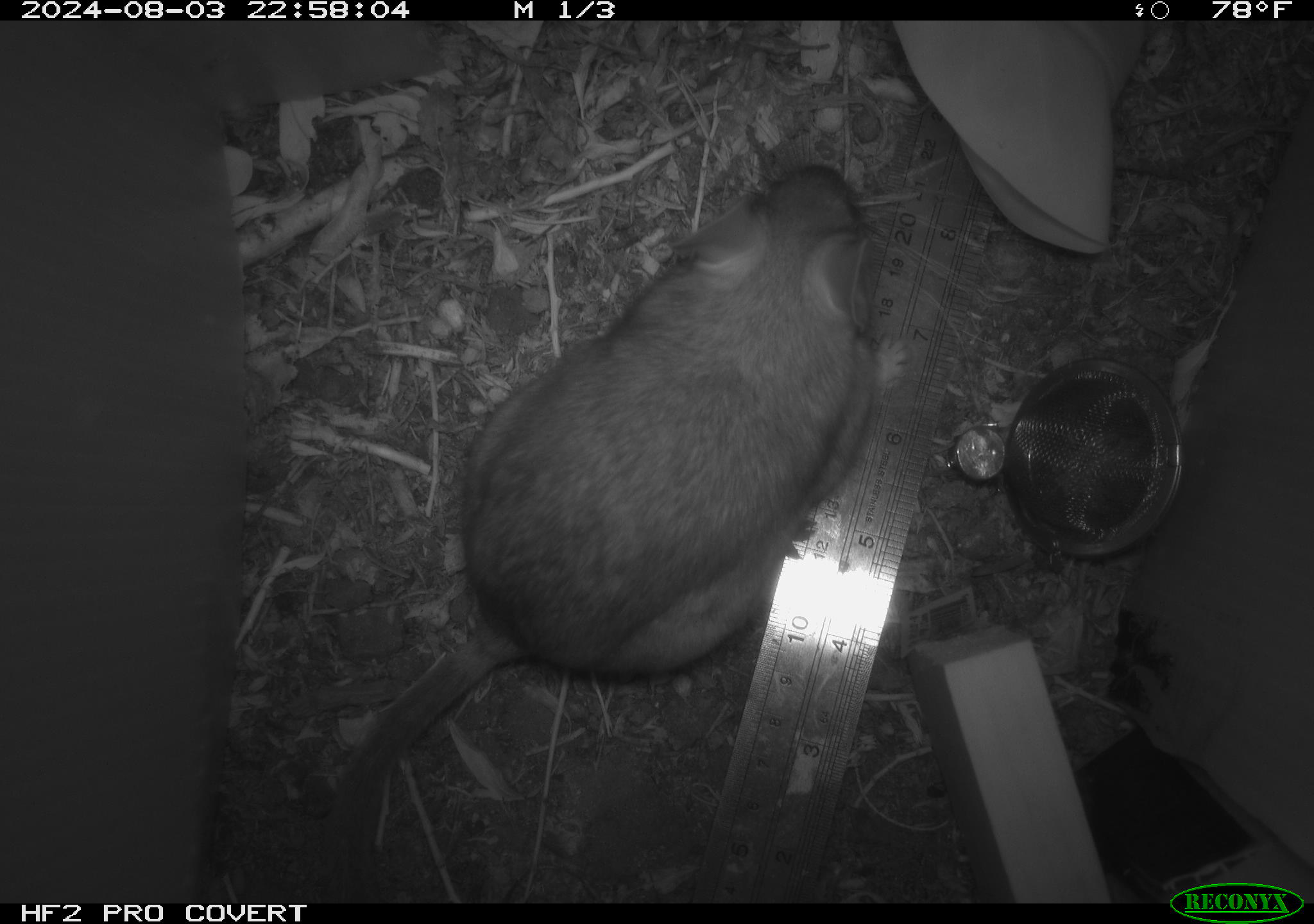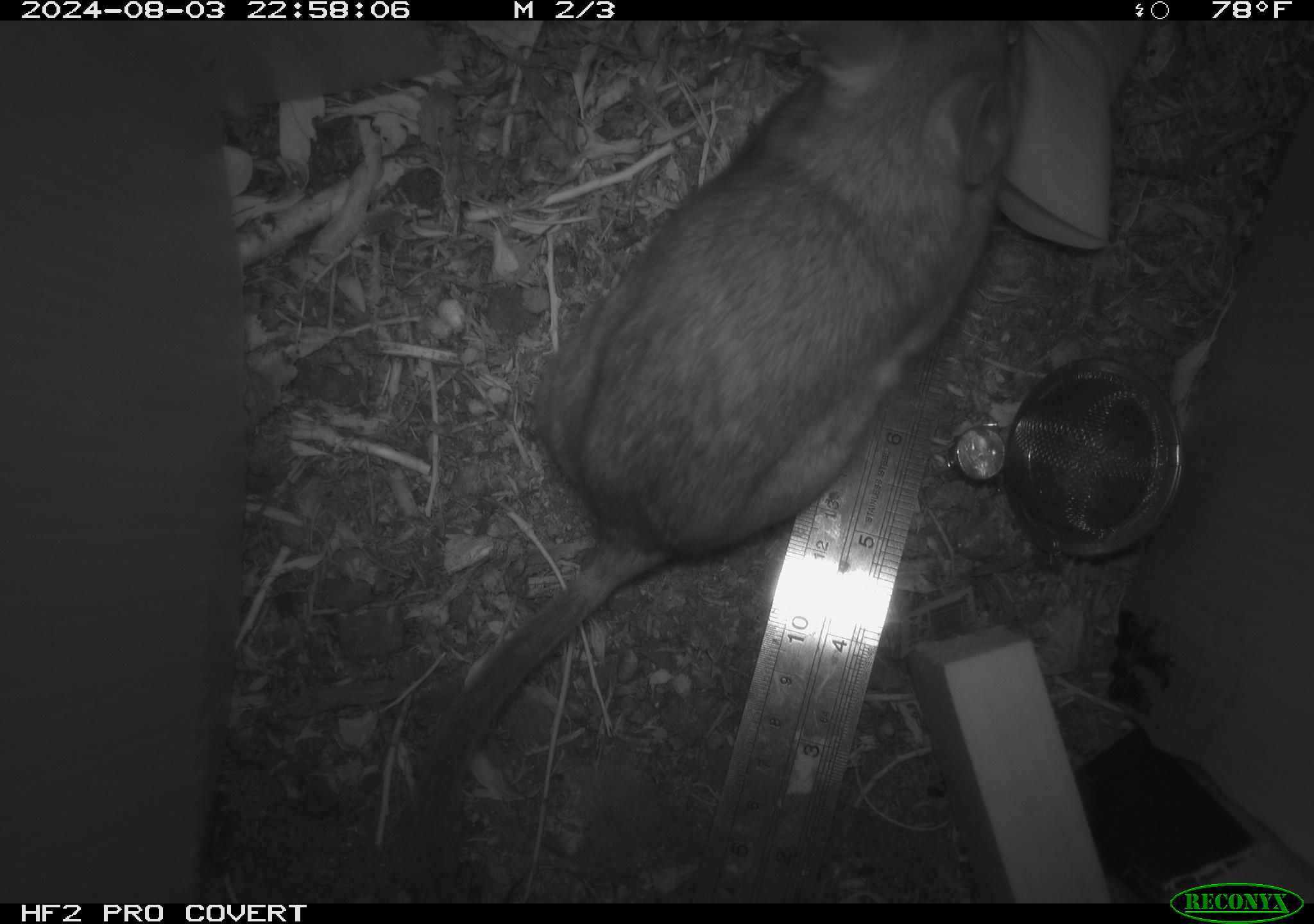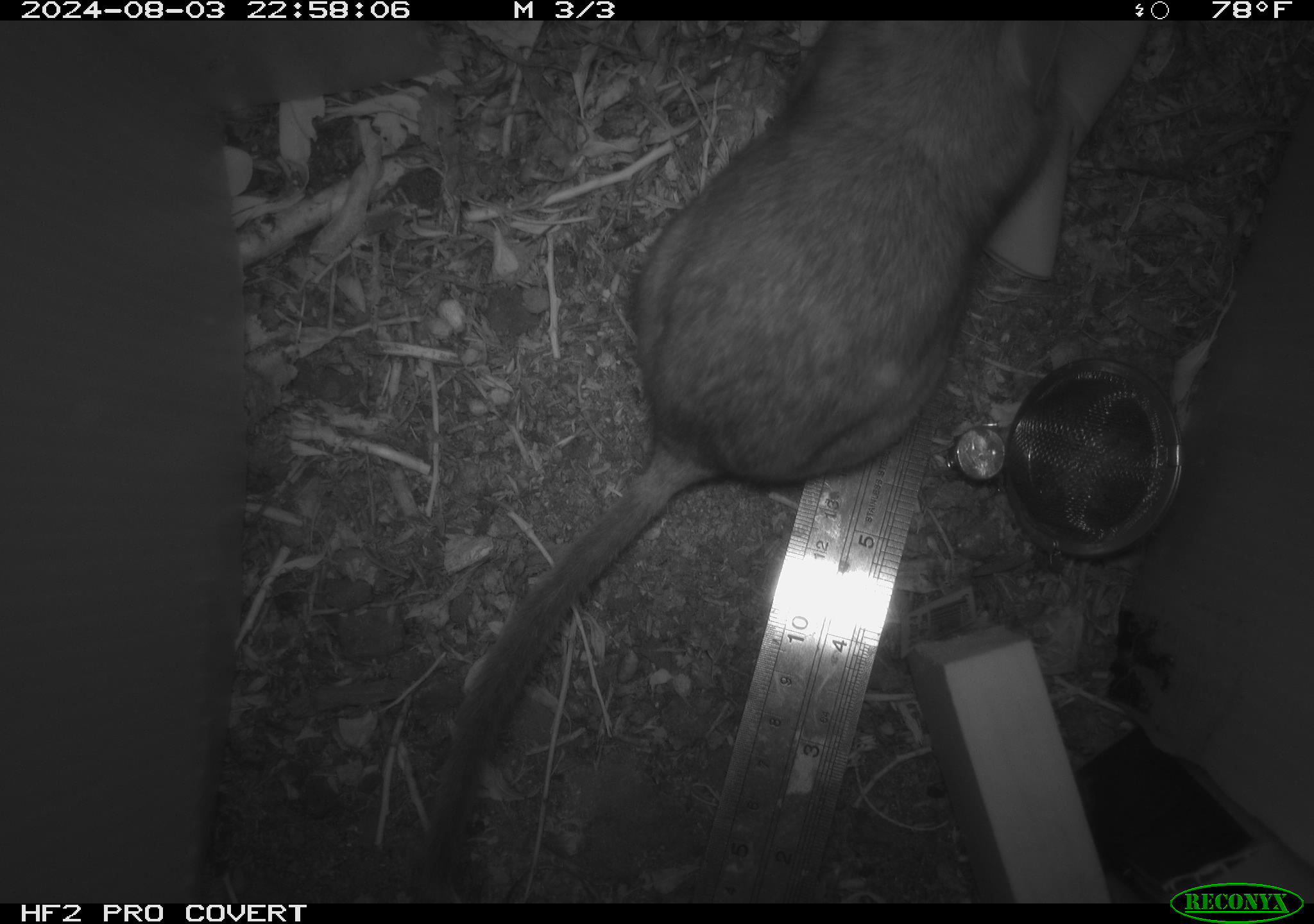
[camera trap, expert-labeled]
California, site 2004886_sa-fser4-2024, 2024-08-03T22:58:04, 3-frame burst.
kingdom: Animalia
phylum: Chordata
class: Mammalia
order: Rodentia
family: Sciuridae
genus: Neotamias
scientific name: Neotamias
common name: western chipmunks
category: neotamias species